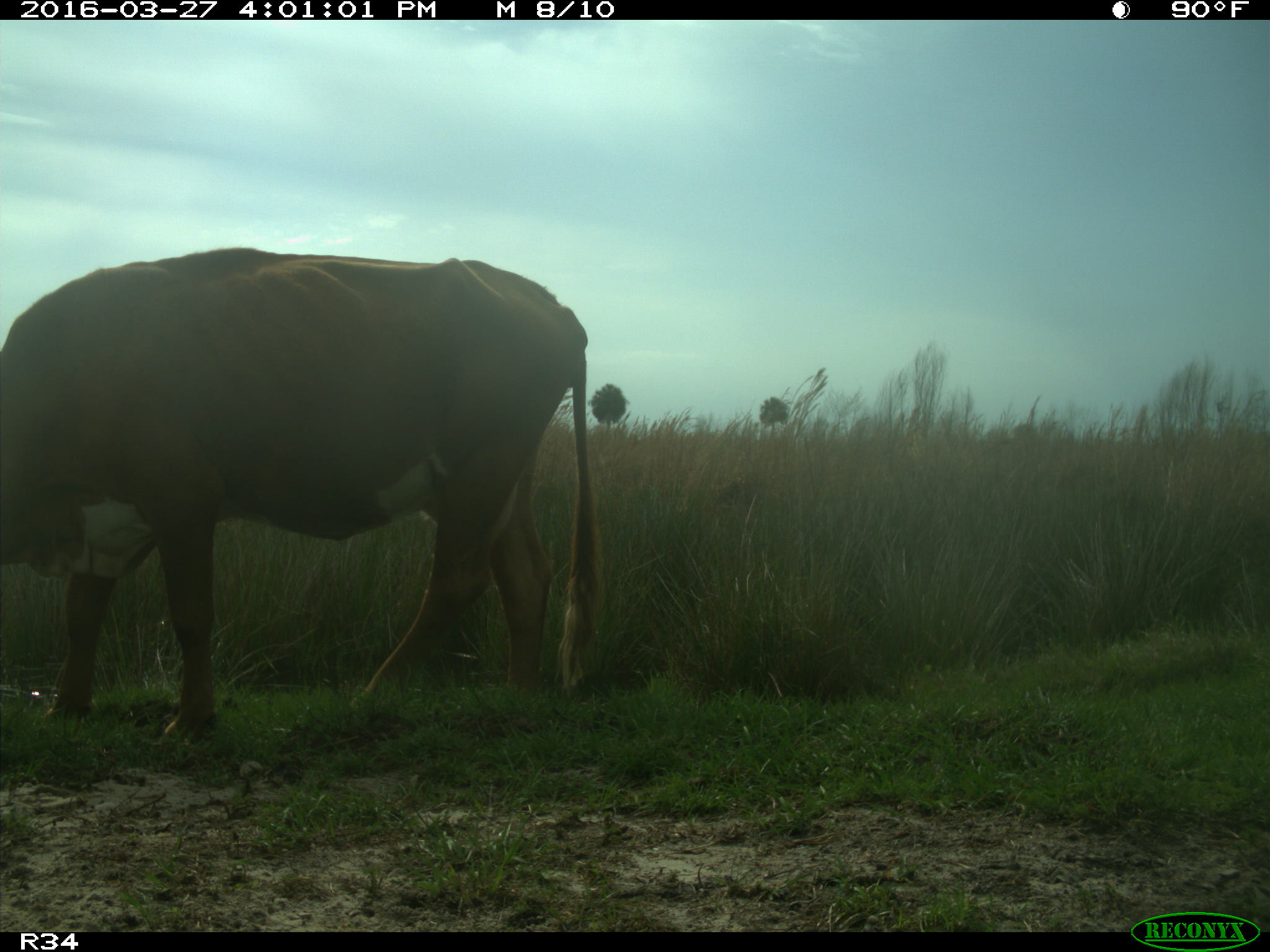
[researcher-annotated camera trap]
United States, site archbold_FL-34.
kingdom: Animalia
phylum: Chordata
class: Mammalia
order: Artiodactyla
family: Bovidae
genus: Bos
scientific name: Bos taurus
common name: domestic cow